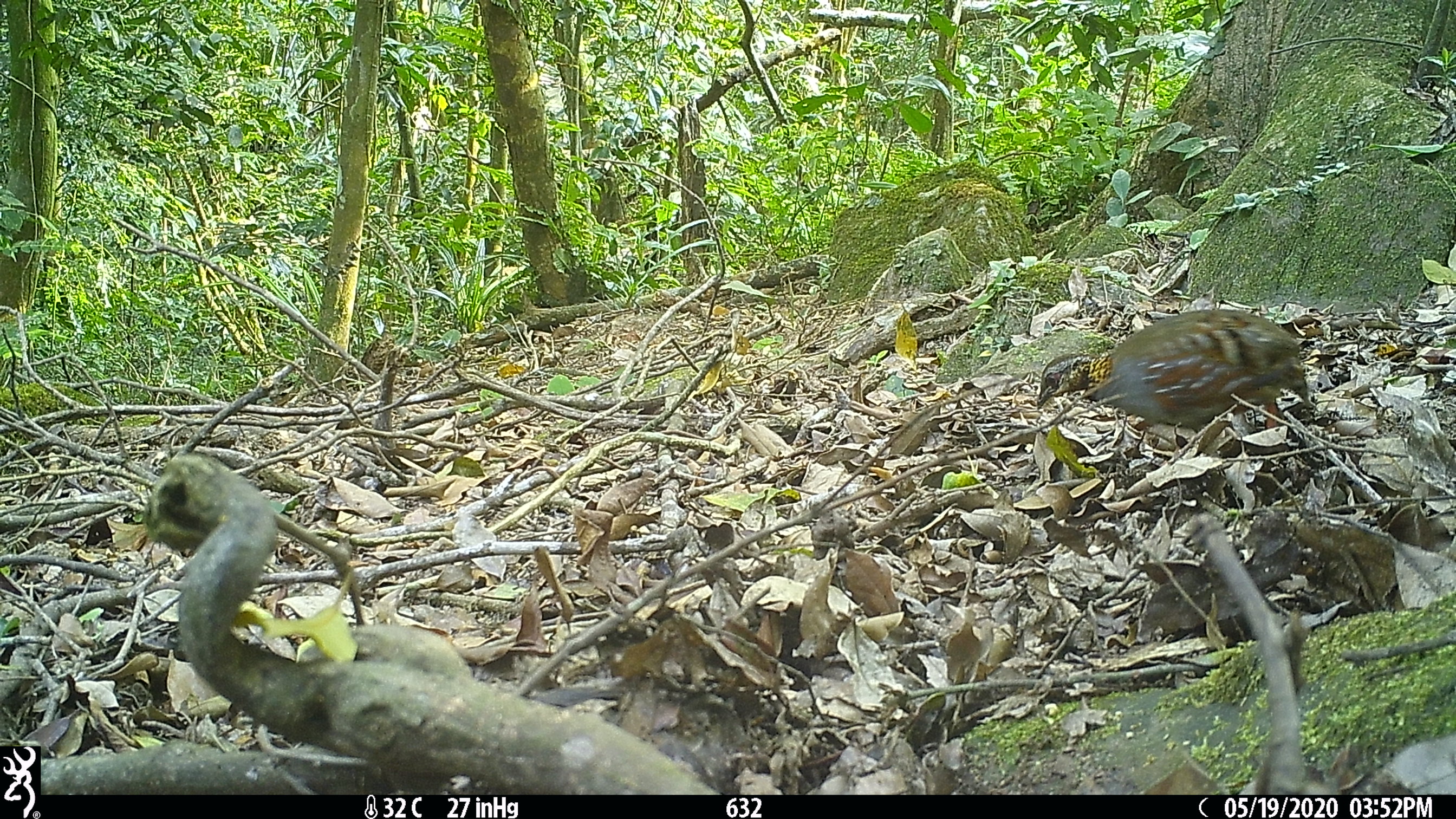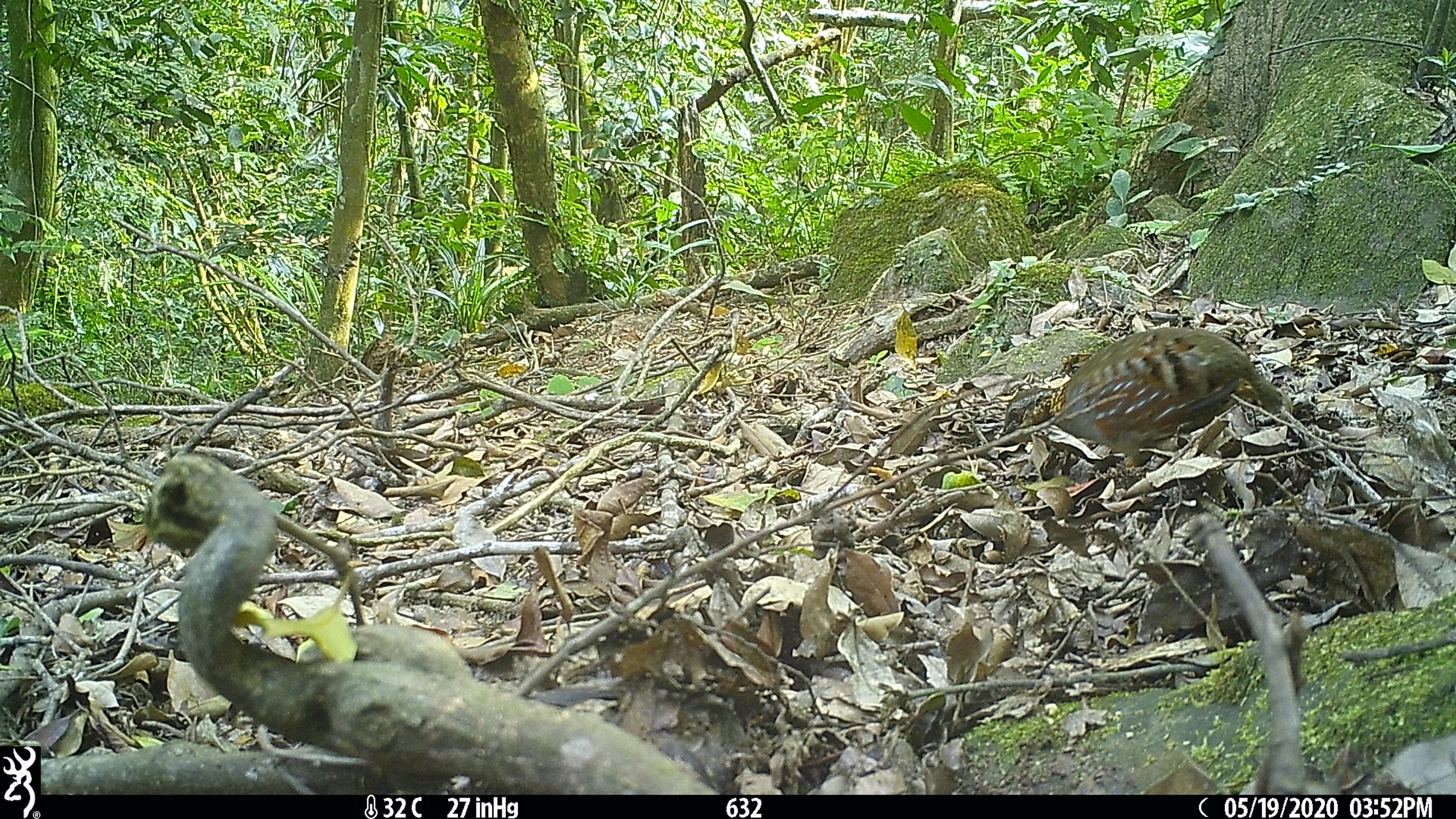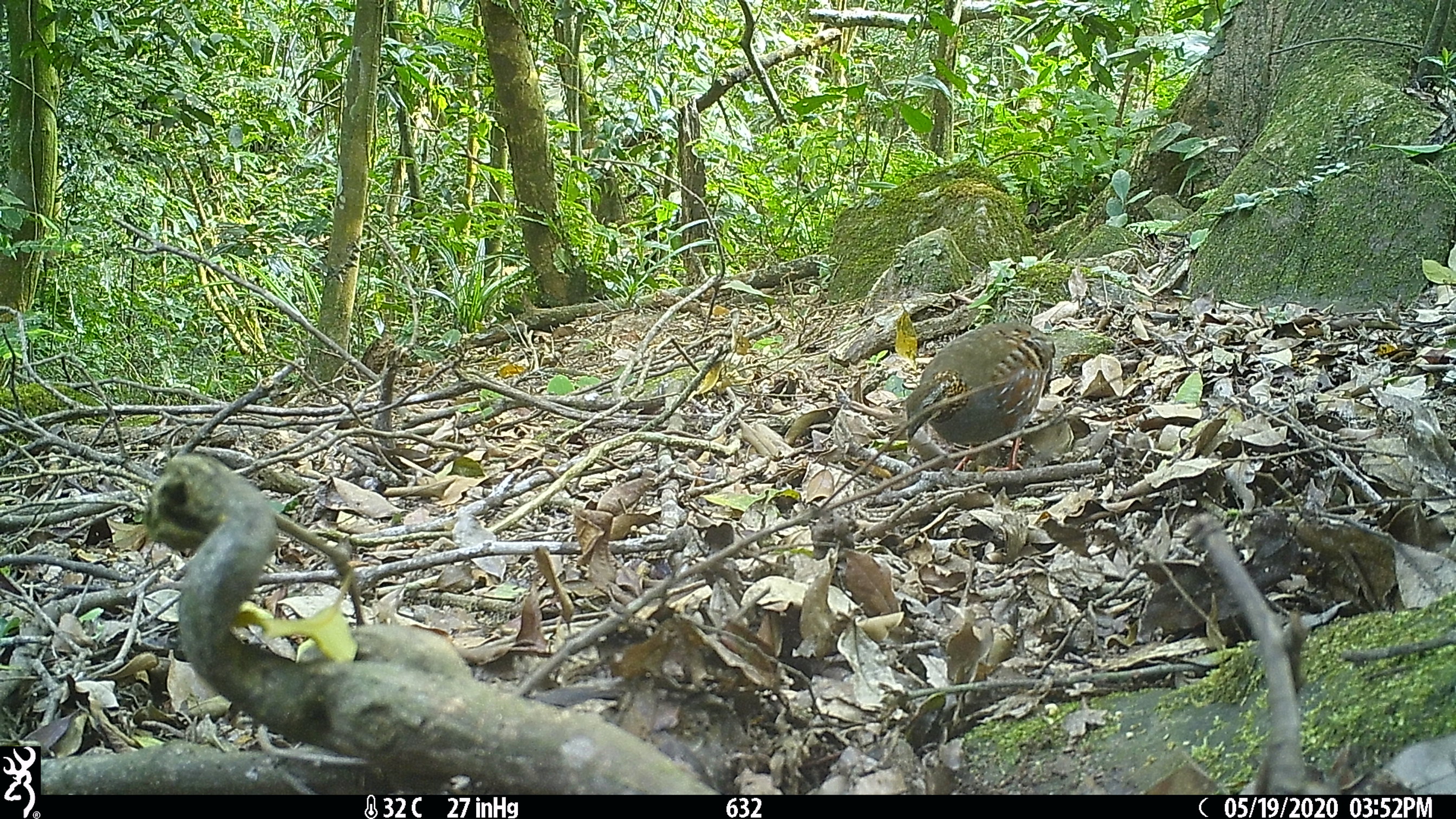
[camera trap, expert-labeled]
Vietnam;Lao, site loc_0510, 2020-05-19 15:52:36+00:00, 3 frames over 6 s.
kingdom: Animalia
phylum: Chordata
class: Aves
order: Galliformes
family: Phasianidae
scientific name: Phasianidae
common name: partridge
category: unidentified partridge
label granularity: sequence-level